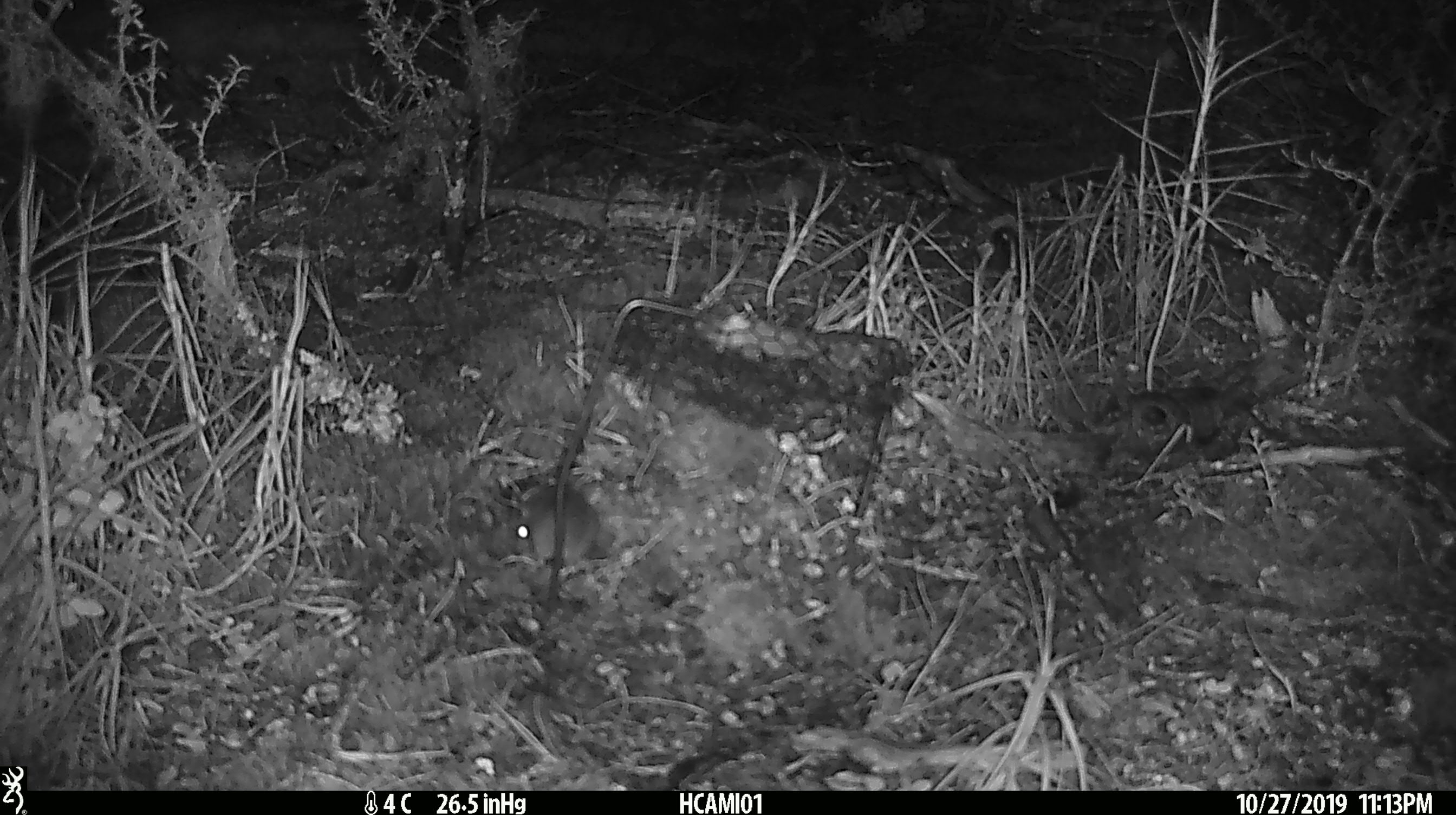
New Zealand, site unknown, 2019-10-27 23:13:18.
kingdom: Animalia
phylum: Chordata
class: Mammalia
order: Rodentia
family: Muridae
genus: Mus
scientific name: Mus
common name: mouse